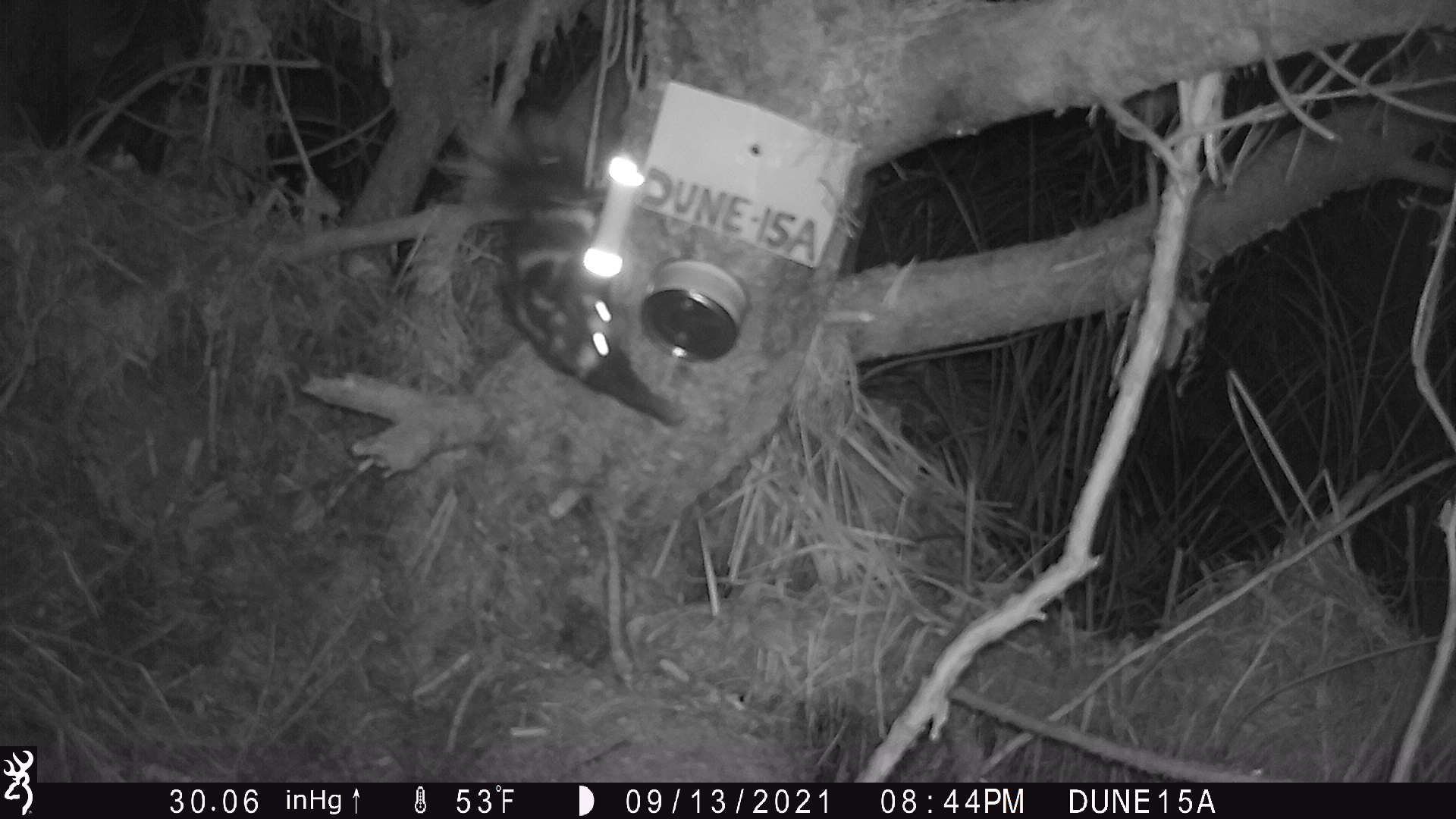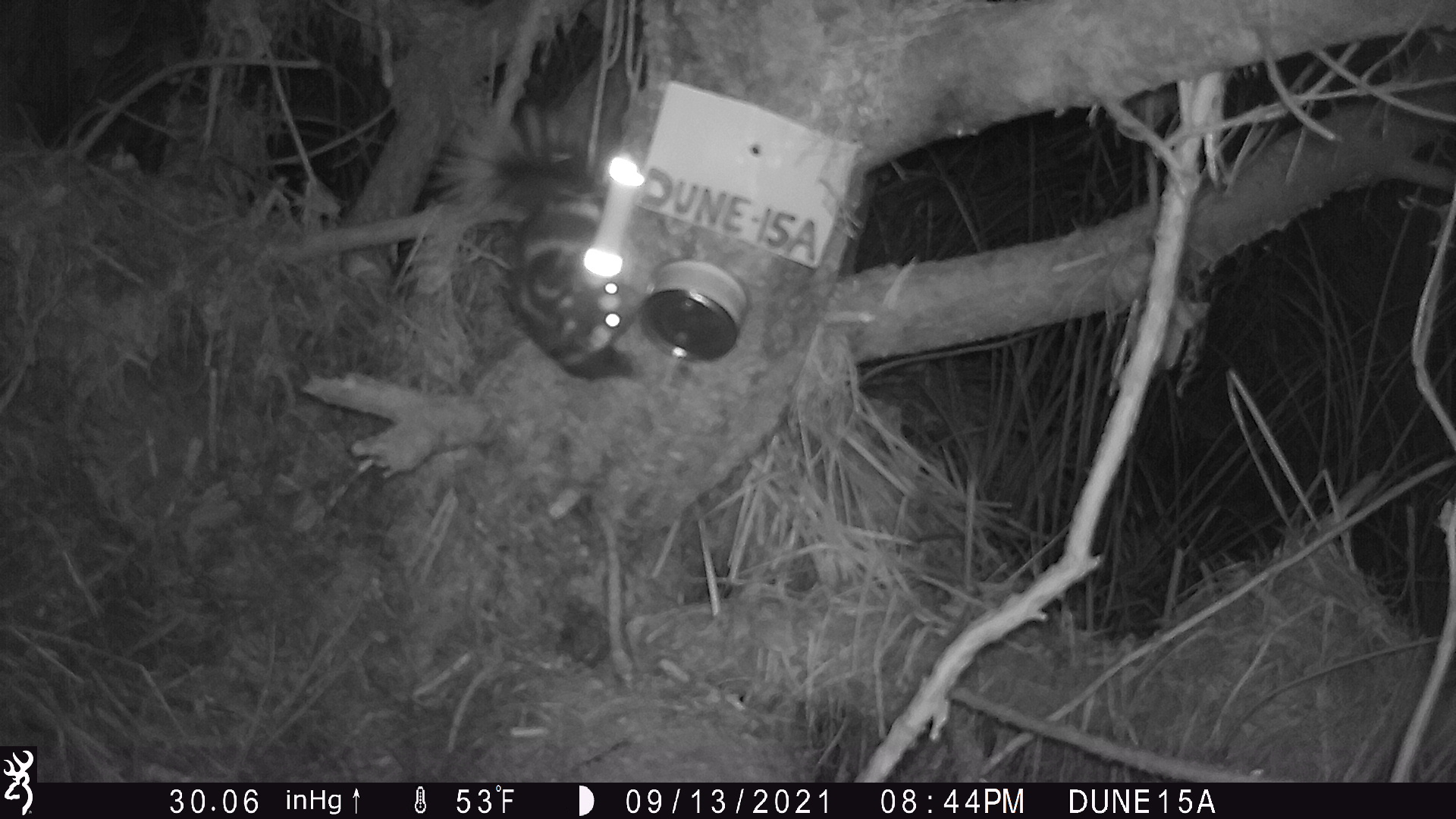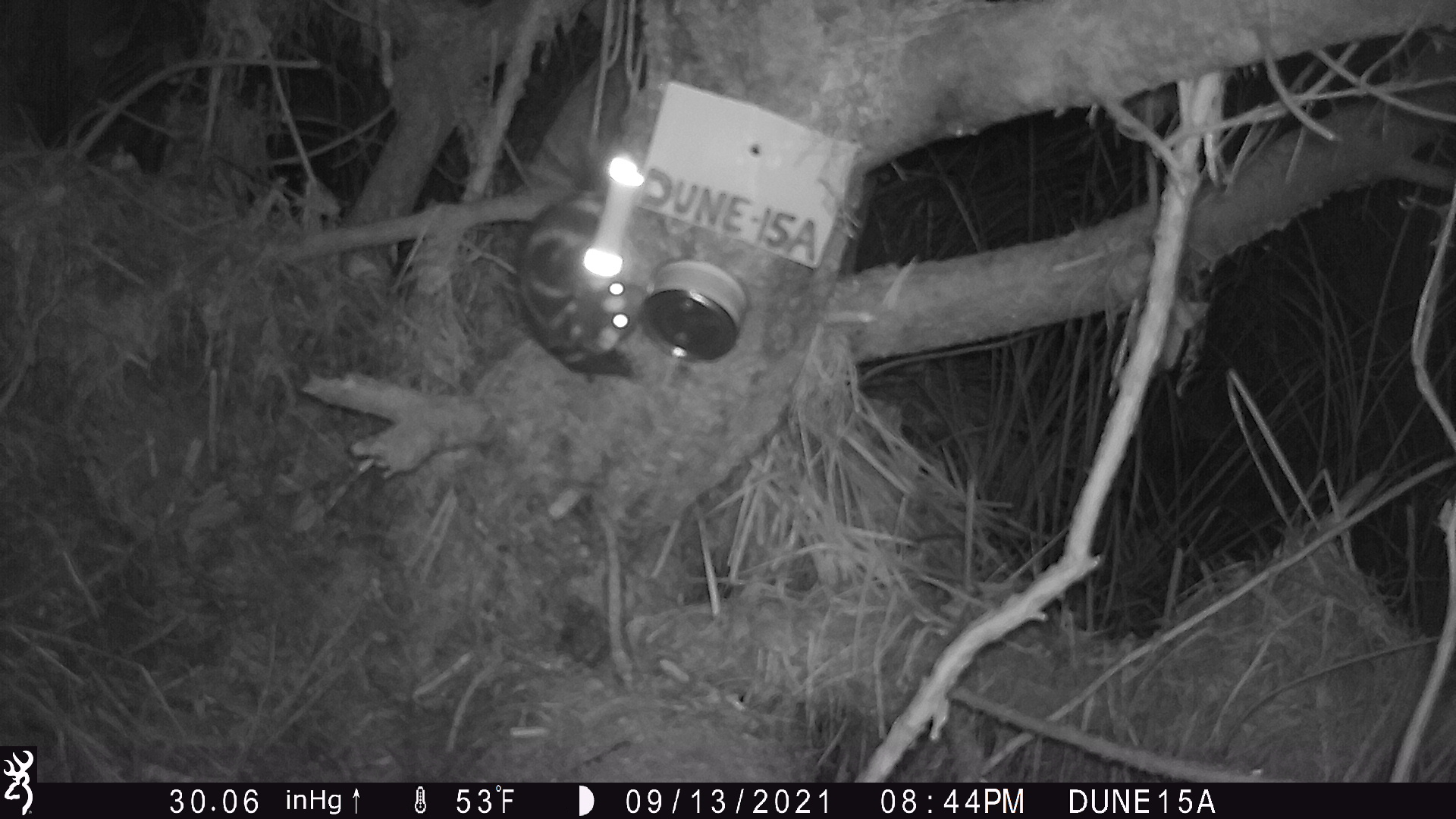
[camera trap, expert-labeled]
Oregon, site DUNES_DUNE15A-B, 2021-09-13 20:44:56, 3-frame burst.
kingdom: Animalia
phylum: Chordata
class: Mammalia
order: Carnivora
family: Mephitidae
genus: Spilogale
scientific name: Spilogale gracilis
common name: western spotted skunk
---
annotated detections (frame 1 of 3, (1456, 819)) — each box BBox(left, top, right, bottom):
western spotted skunk: BBox(464, 126, 672, 426)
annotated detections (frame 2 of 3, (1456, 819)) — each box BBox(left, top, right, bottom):
western spotted skunk: BBox(447, 117, 652, 390)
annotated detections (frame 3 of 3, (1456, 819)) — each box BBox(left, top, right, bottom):
western spotted skunk: BBox(502, 147, 656, 385)